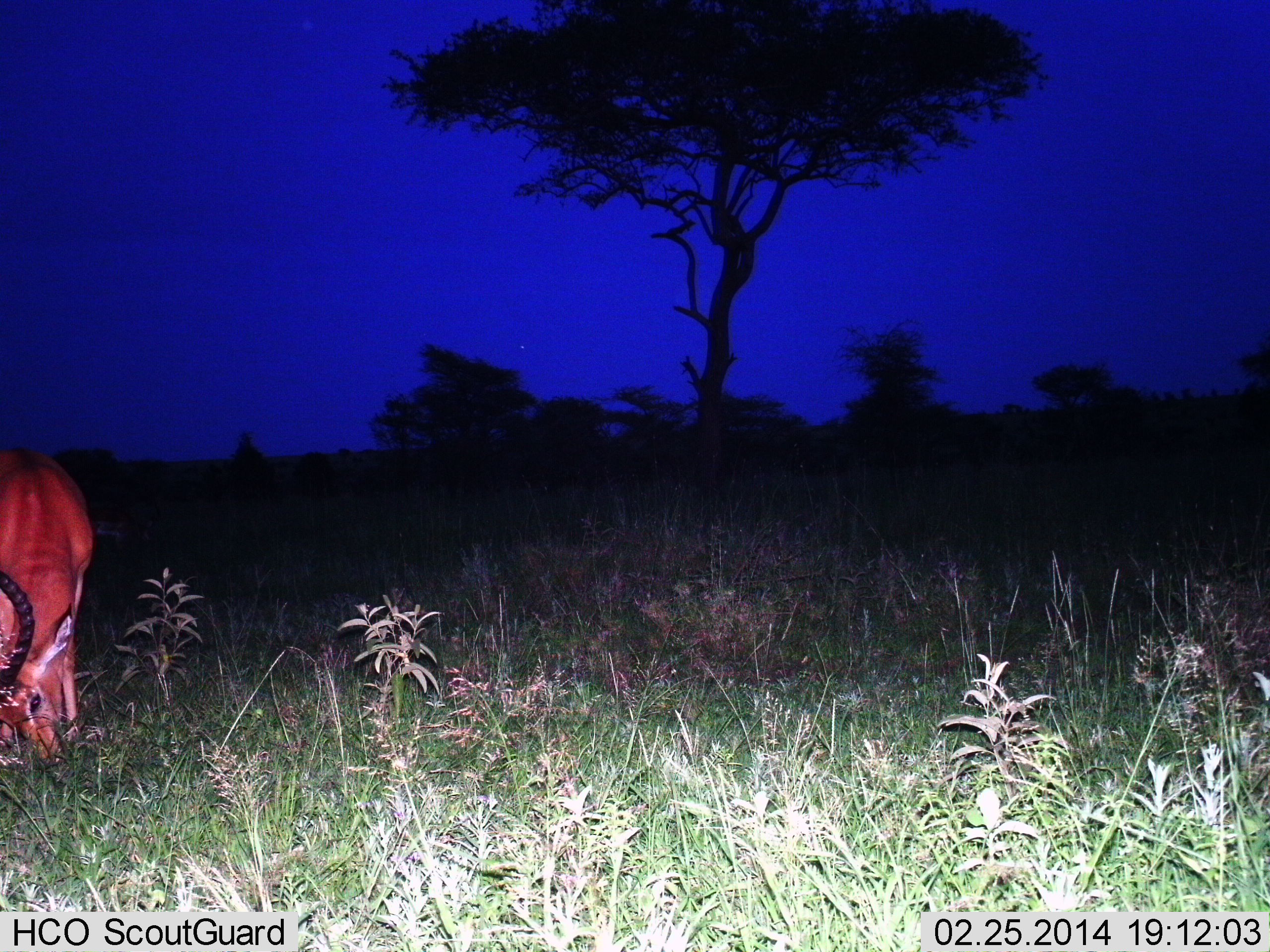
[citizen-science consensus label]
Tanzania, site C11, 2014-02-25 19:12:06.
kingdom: Animalia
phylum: Chordata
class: Mammalia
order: Artiodactyla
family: Bovidae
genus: Aepyceros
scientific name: Aepyceros melampus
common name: impala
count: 1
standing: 30%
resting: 0%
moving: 0%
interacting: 0%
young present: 0%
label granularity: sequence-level